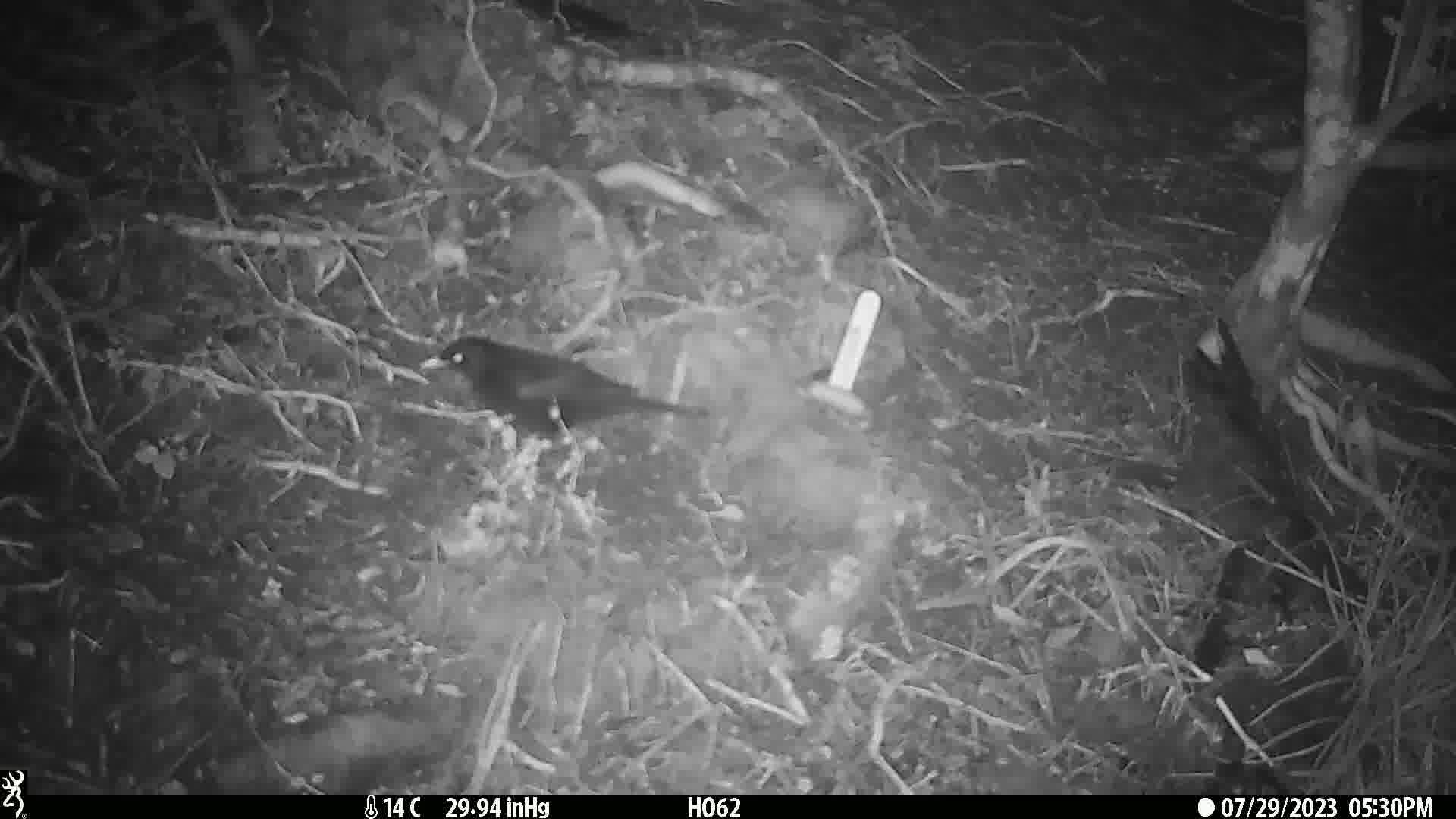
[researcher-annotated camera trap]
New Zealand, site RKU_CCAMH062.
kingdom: Animalia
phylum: Chordata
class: Aves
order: Passeriformes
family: Turdidae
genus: Turdus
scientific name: Turdus merula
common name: eurasian blackbird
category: blackbird